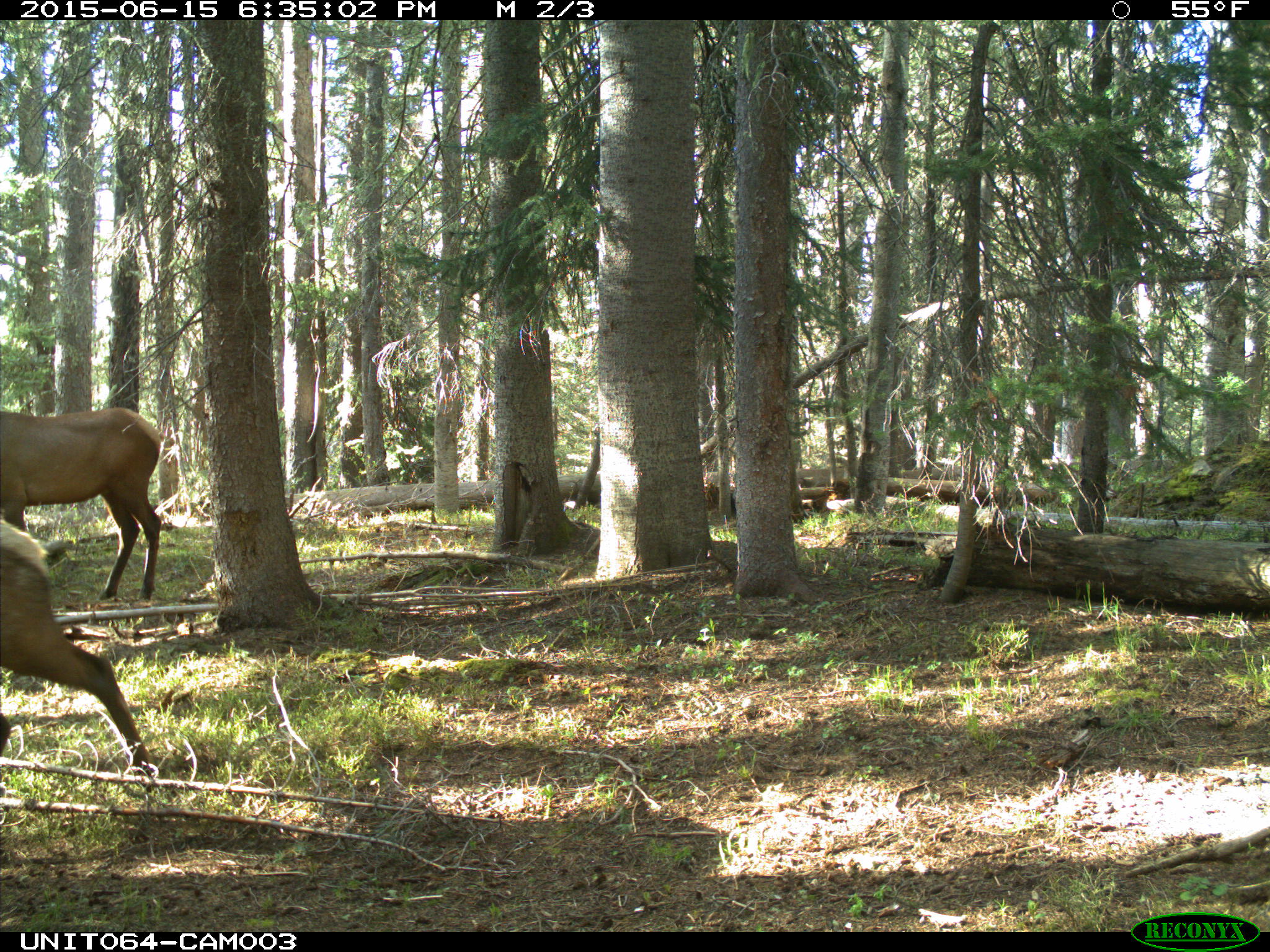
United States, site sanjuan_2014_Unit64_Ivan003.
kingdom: Animalia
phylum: Chordata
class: Mammalia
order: Artiodactyla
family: Cervidae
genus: Cervus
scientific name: Cervus elaphus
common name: red deer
Cervus elaphus (red deer).